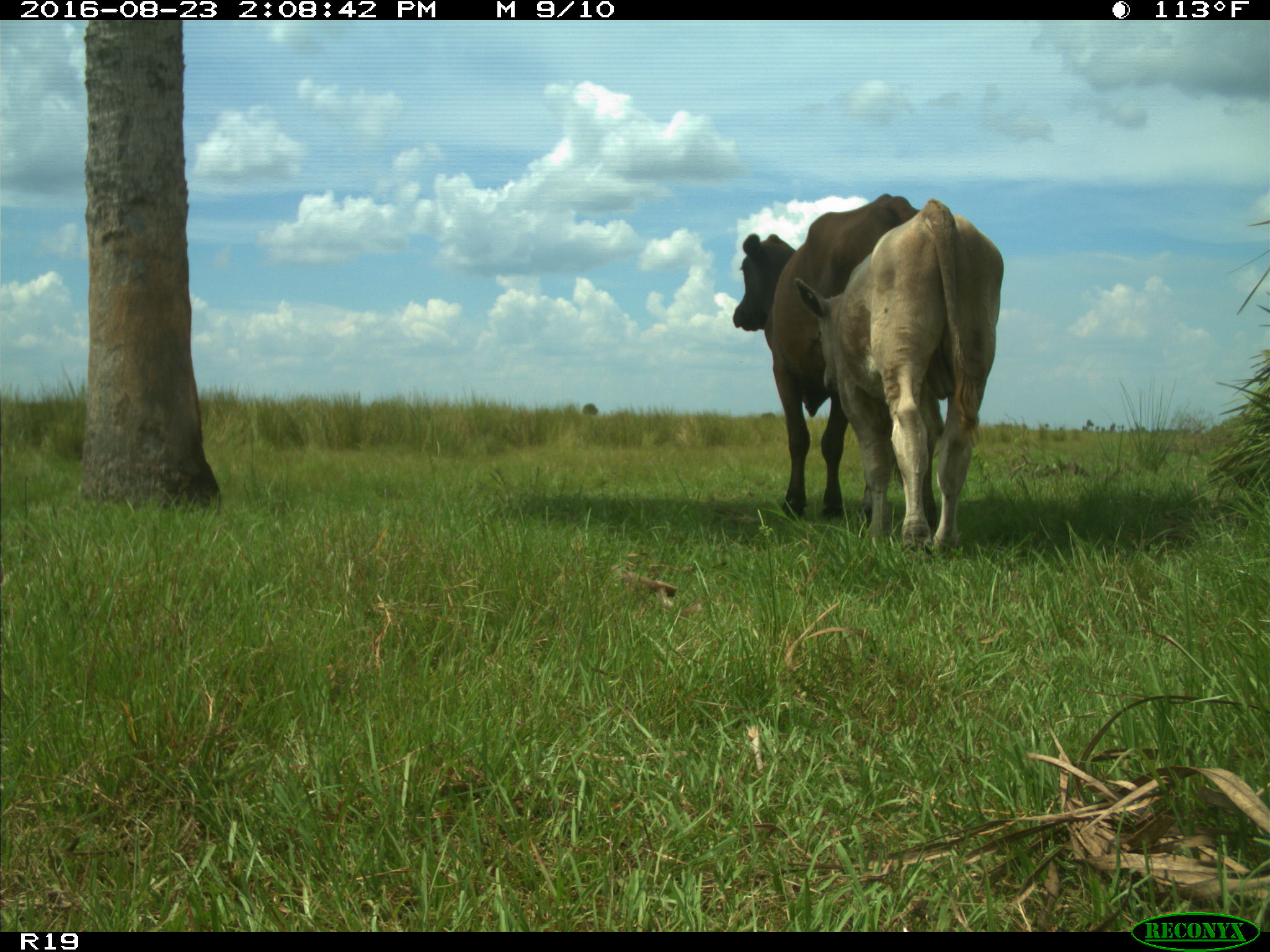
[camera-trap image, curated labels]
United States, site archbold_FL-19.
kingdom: Animalia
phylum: Chordata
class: Mammalia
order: Artiodactyla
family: Bovidae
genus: Bos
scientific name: Bos taurus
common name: domestic cow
Bos taurus (domestic cow).